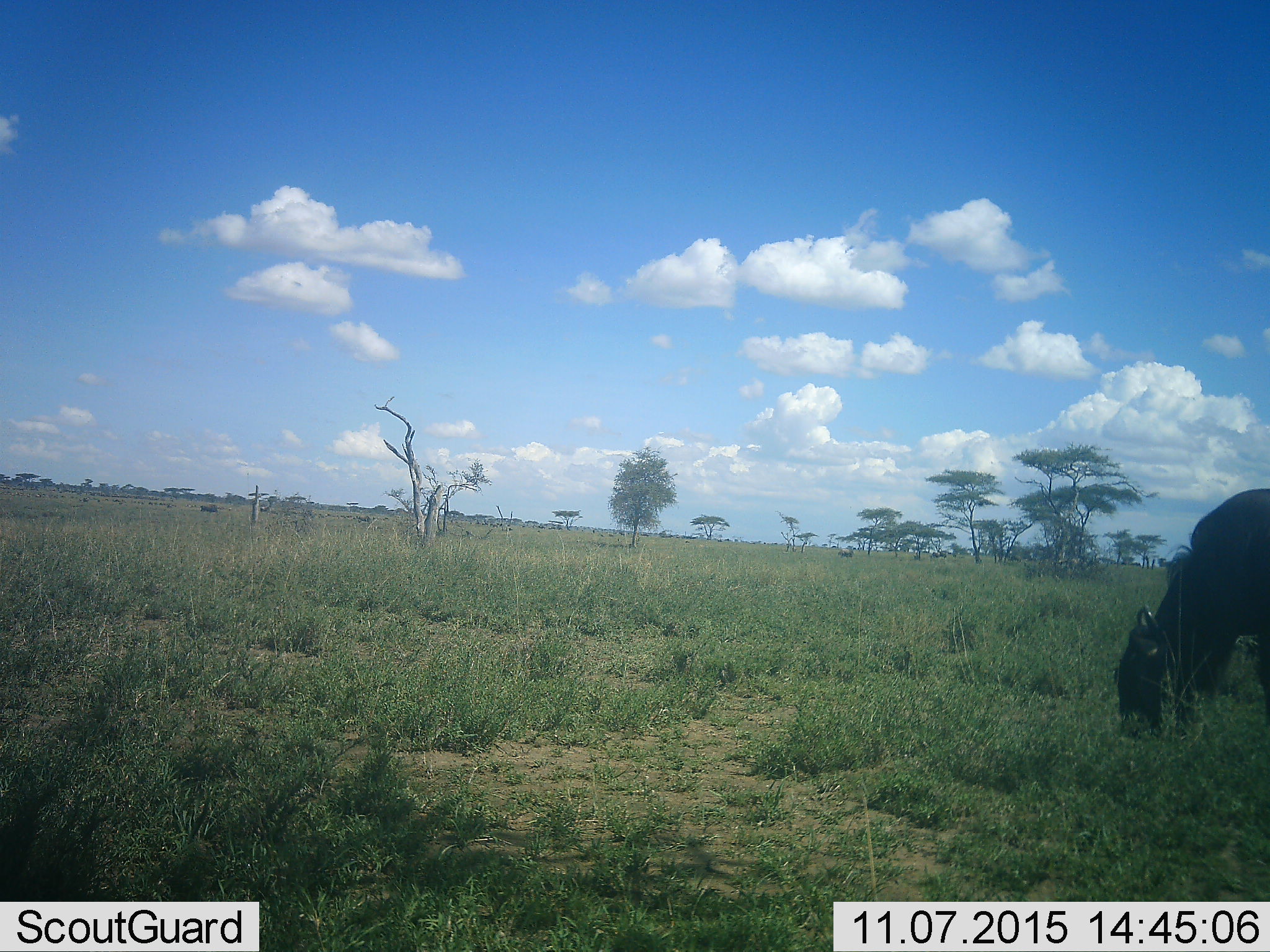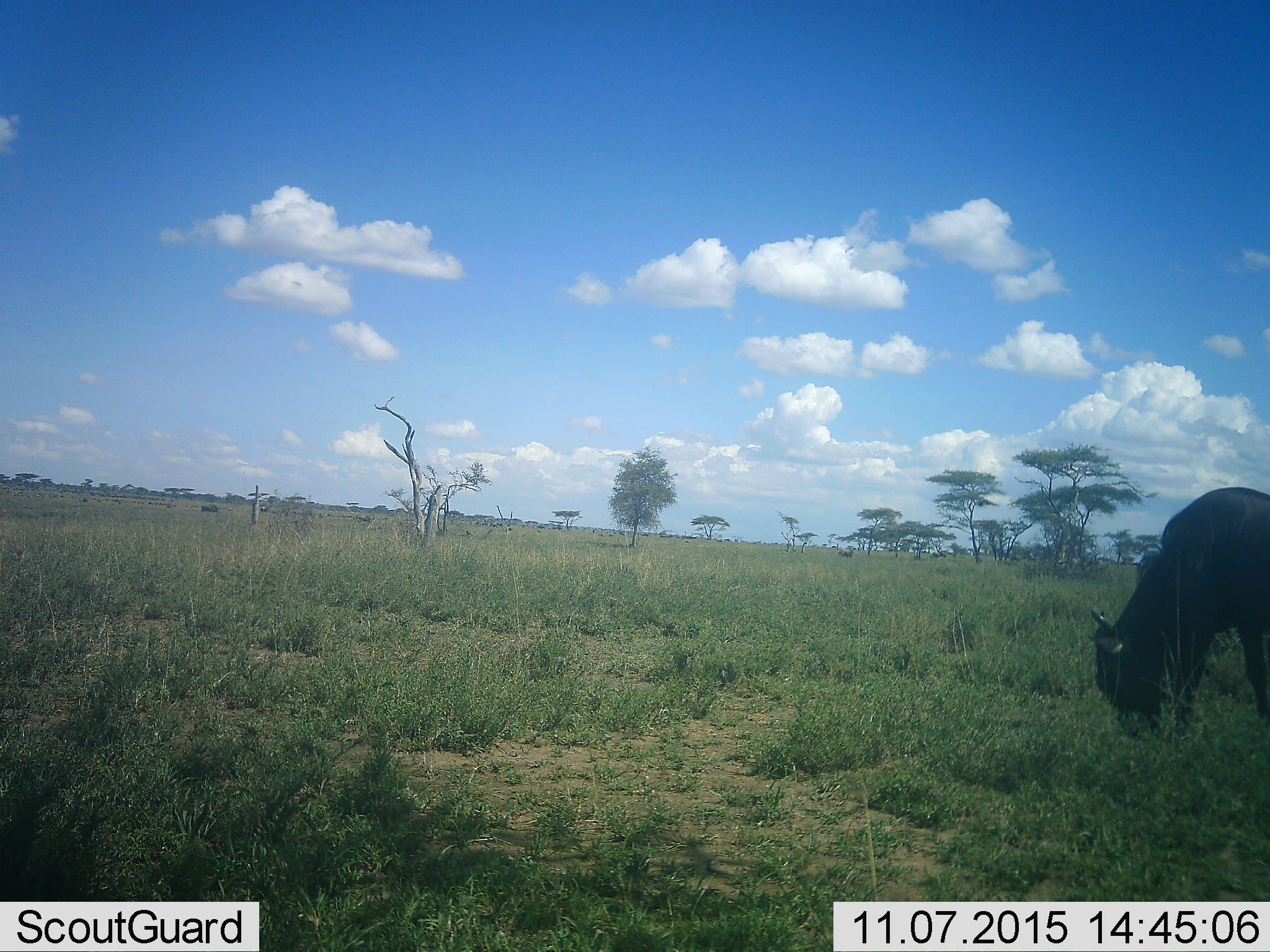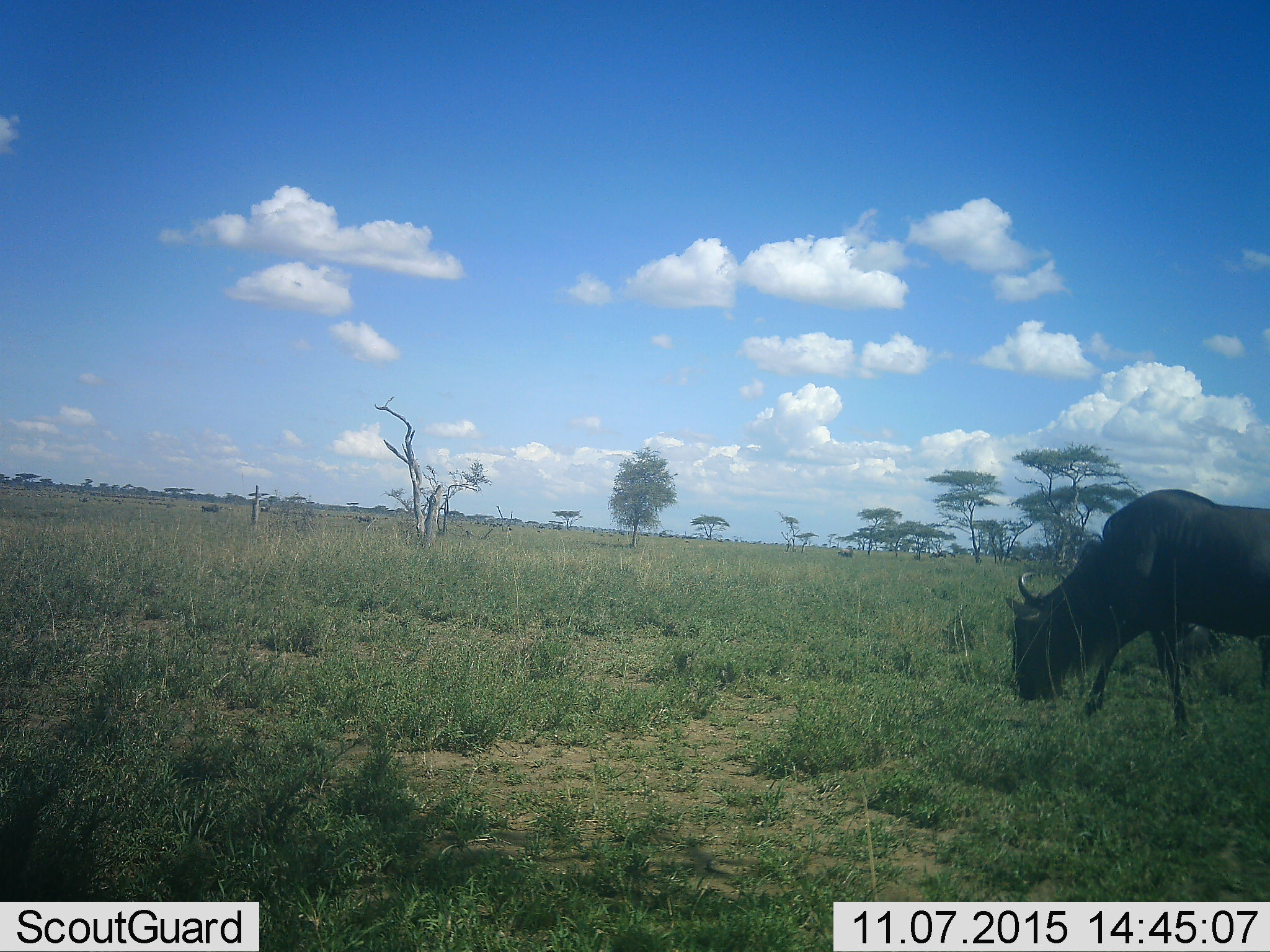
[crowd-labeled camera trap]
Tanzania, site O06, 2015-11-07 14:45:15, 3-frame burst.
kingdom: Animalia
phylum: Chordata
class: Mammalia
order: Artiodactyla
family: Bovidae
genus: Connochaetes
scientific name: Connochaetes taurinus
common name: blue wildebeest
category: wildebeest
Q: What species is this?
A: Wildebeest (blue wildebeest) (Connochaetes taurinus).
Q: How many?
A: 1.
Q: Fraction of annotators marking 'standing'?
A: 14%.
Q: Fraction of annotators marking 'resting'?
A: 0%.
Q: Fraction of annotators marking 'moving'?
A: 43%.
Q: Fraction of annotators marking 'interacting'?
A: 0%.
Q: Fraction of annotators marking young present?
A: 0%.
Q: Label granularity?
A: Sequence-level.